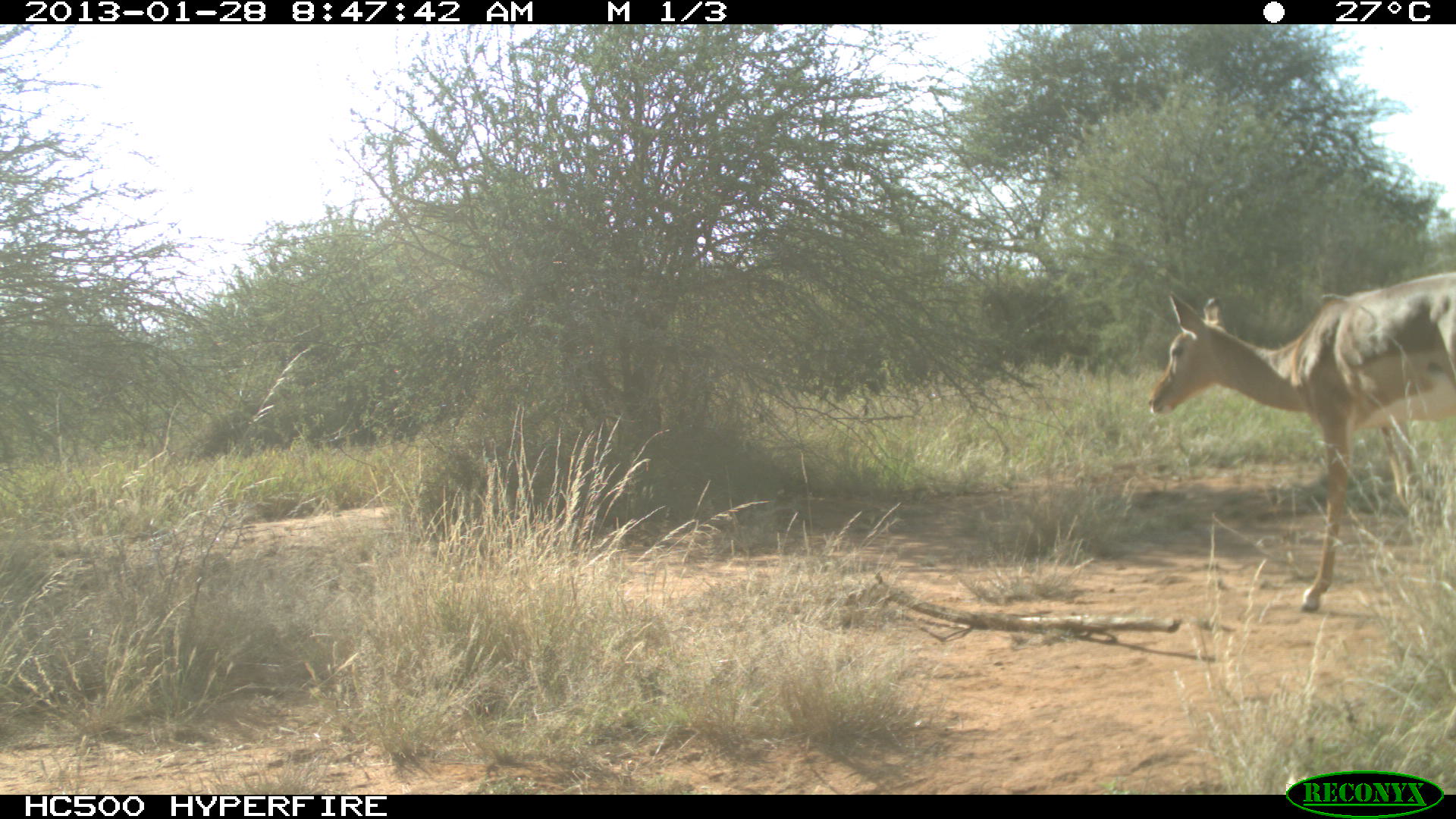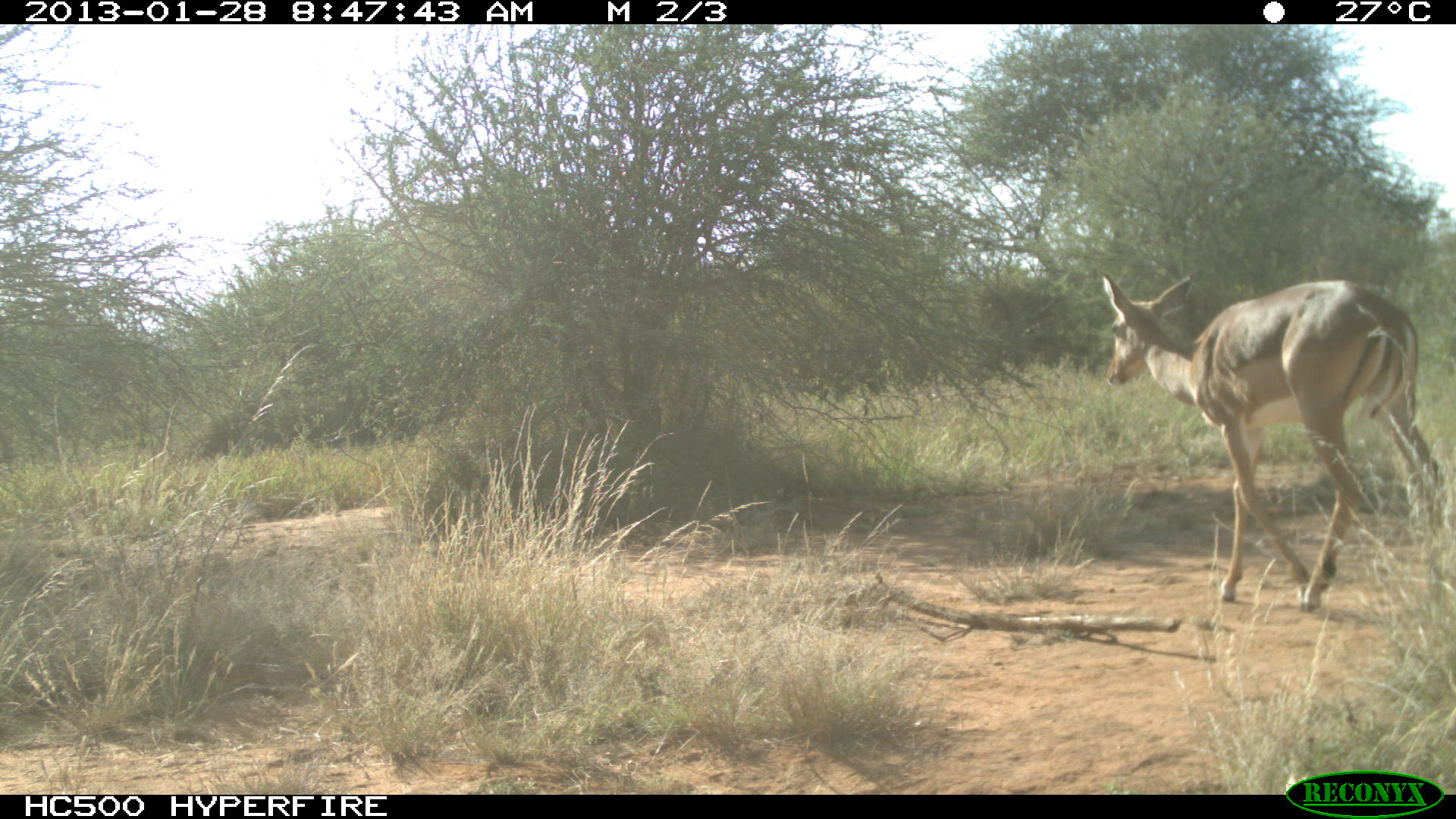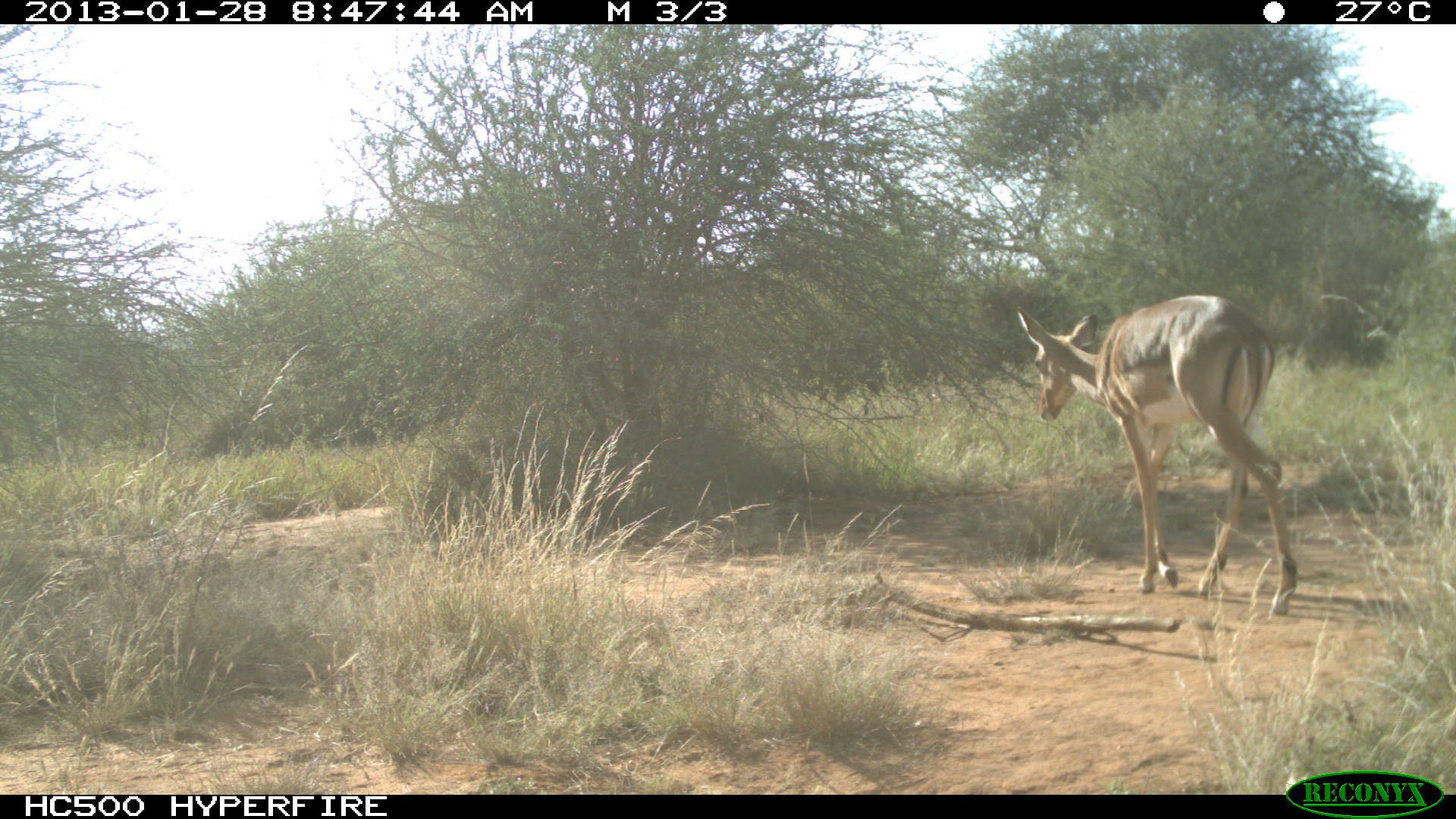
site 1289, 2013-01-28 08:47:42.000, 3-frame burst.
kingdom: Animalia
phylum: Chordata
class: Mammalia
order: Artiodactyla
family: Bovidae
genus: Aepyceros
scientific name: Aepyceros melampus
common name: impala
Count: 1.